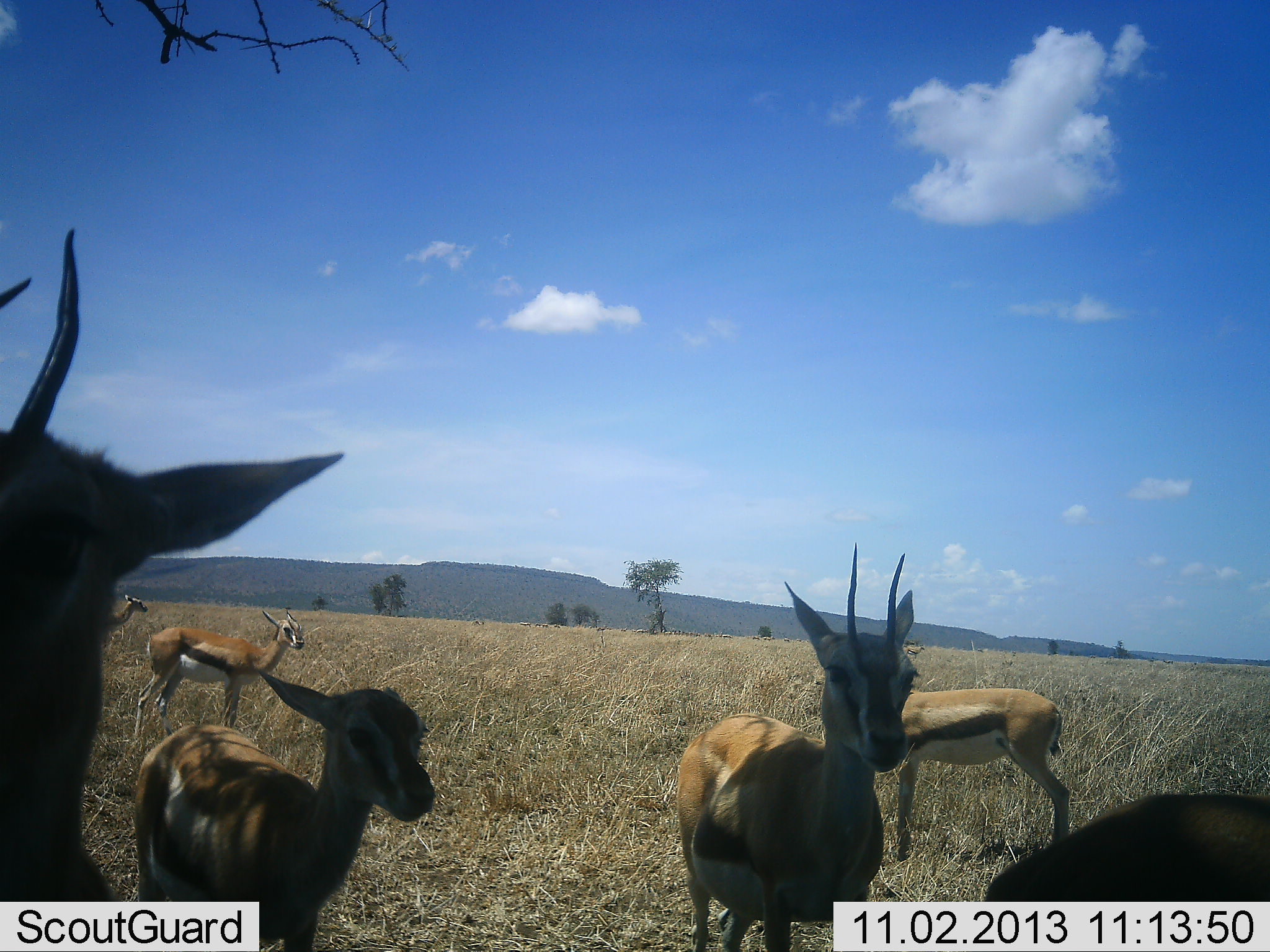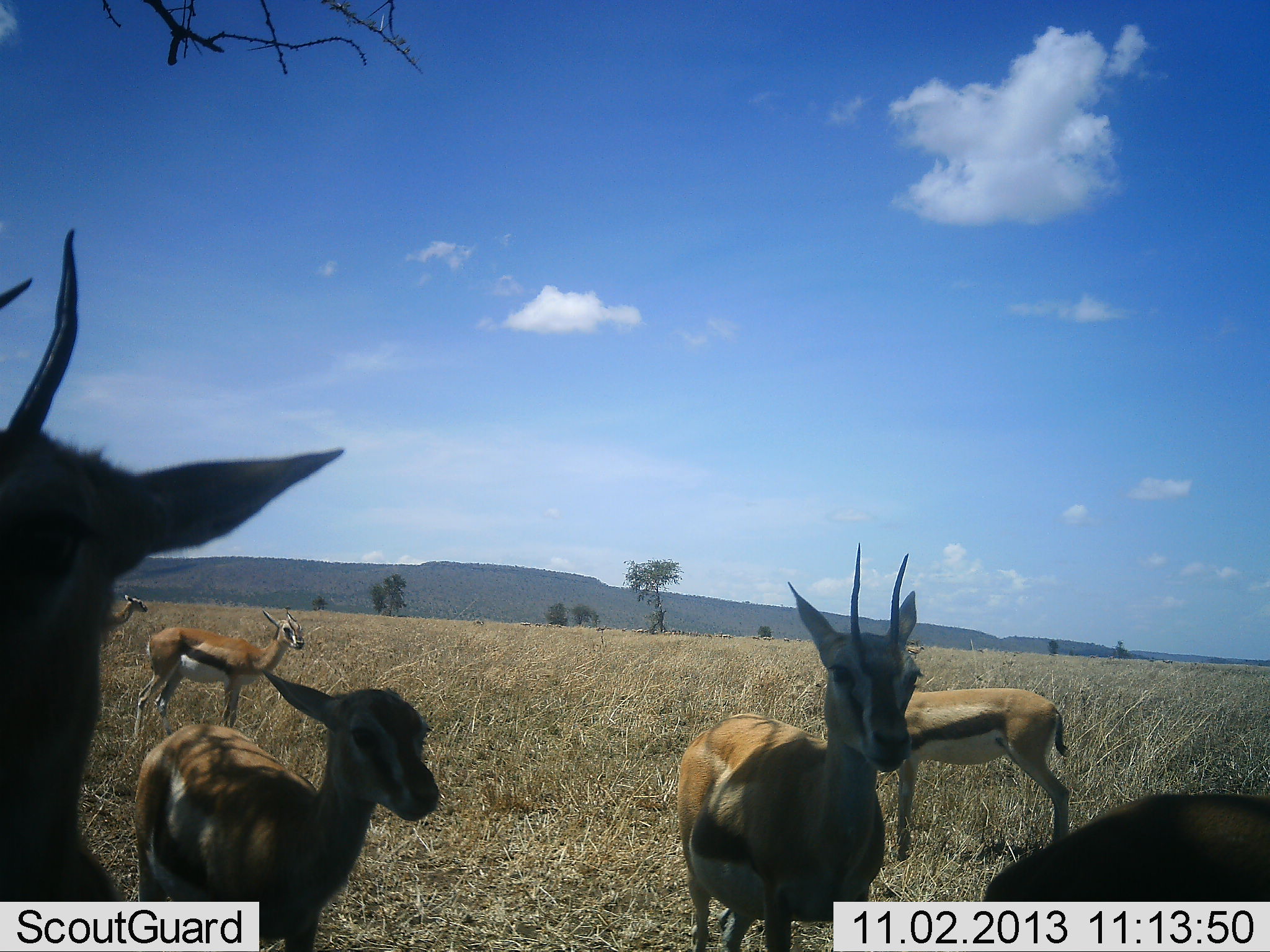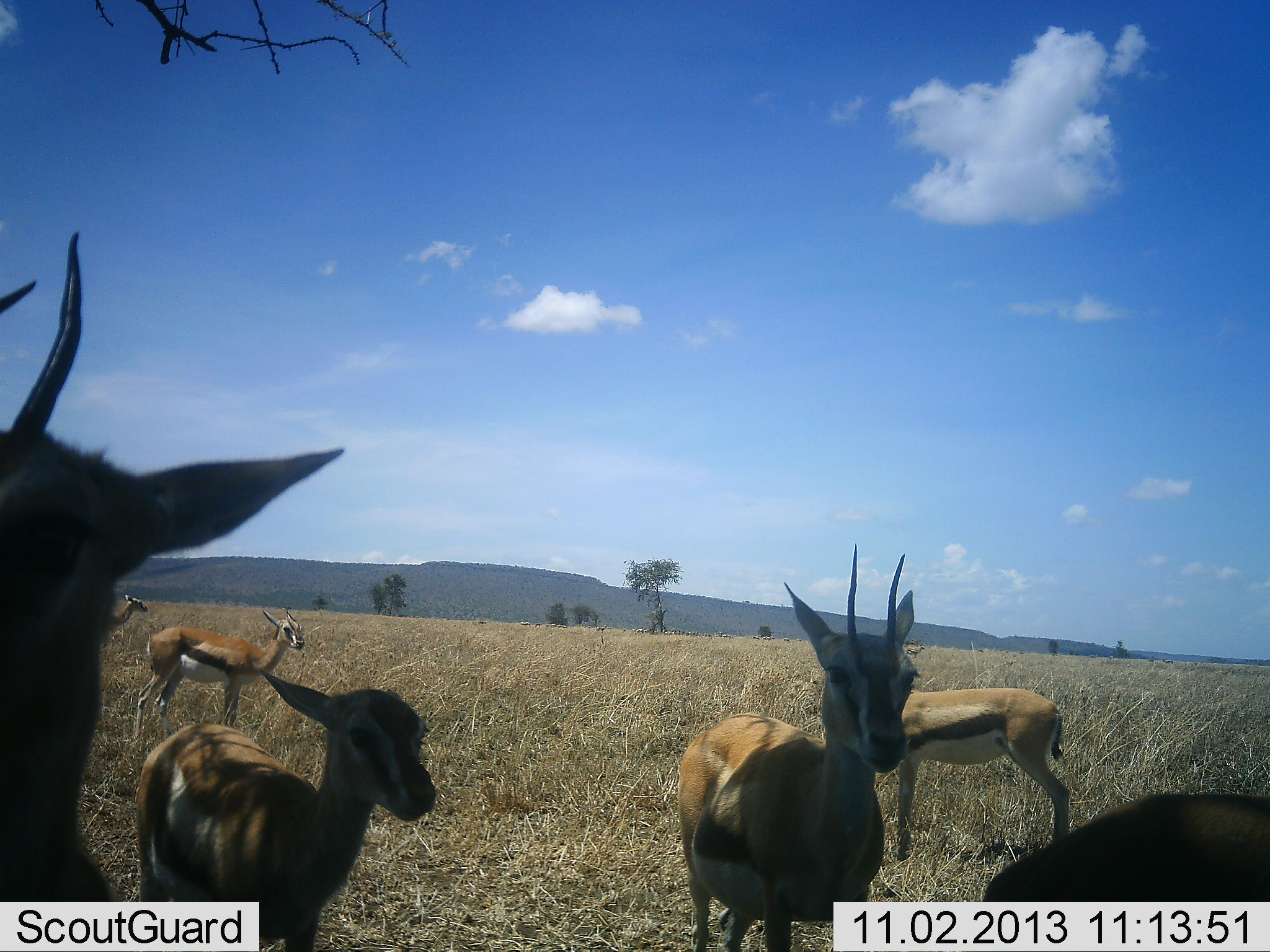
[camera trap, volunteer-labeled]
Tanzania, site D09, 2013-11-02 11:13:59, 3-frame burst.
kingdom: Animalia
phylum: Chordata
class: Mammalia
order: Artiodactyla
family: Bovidae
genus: Eudorcas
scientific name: Eudorcas thomsonii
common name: thomson's gazelle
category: gazellethomsons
Gazellethomsons (thomson's gazelle) (Eudorcas thomsonii), count 7. Behavior (volunteer vote fractions): standing 90%, resting 0%, moving 10%, interacting 0%. Young present (vote fraction): 10%. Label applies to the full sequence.